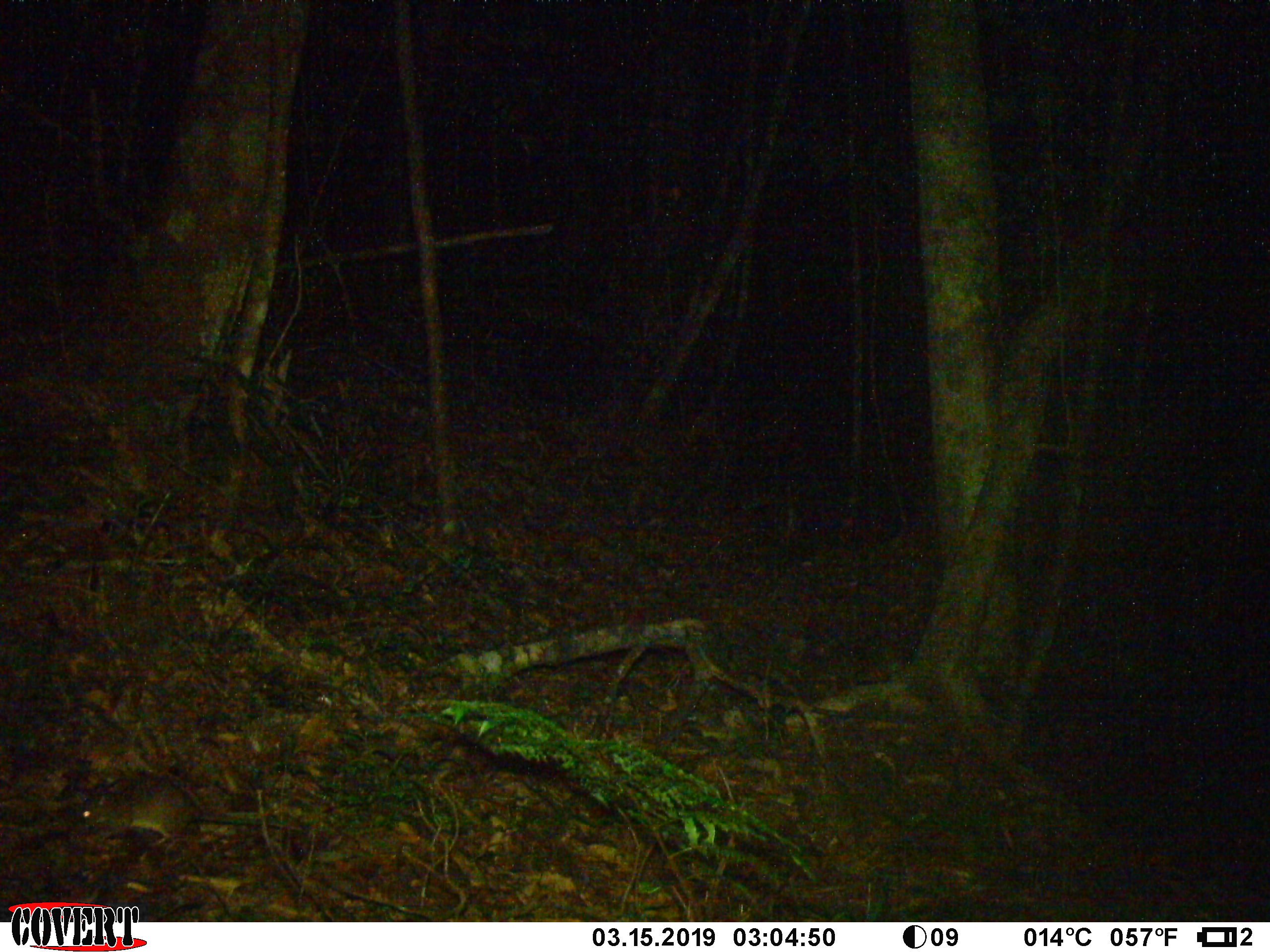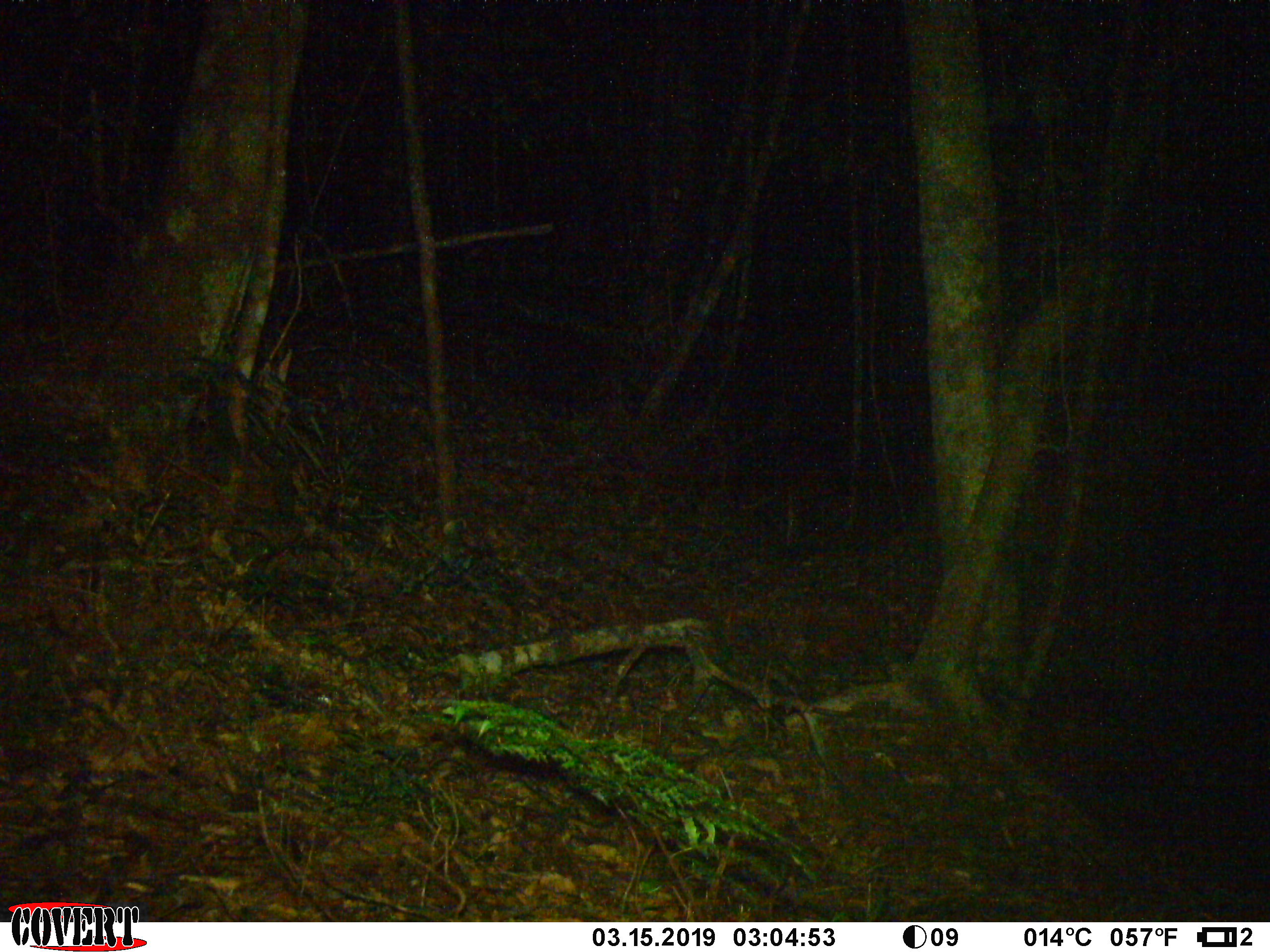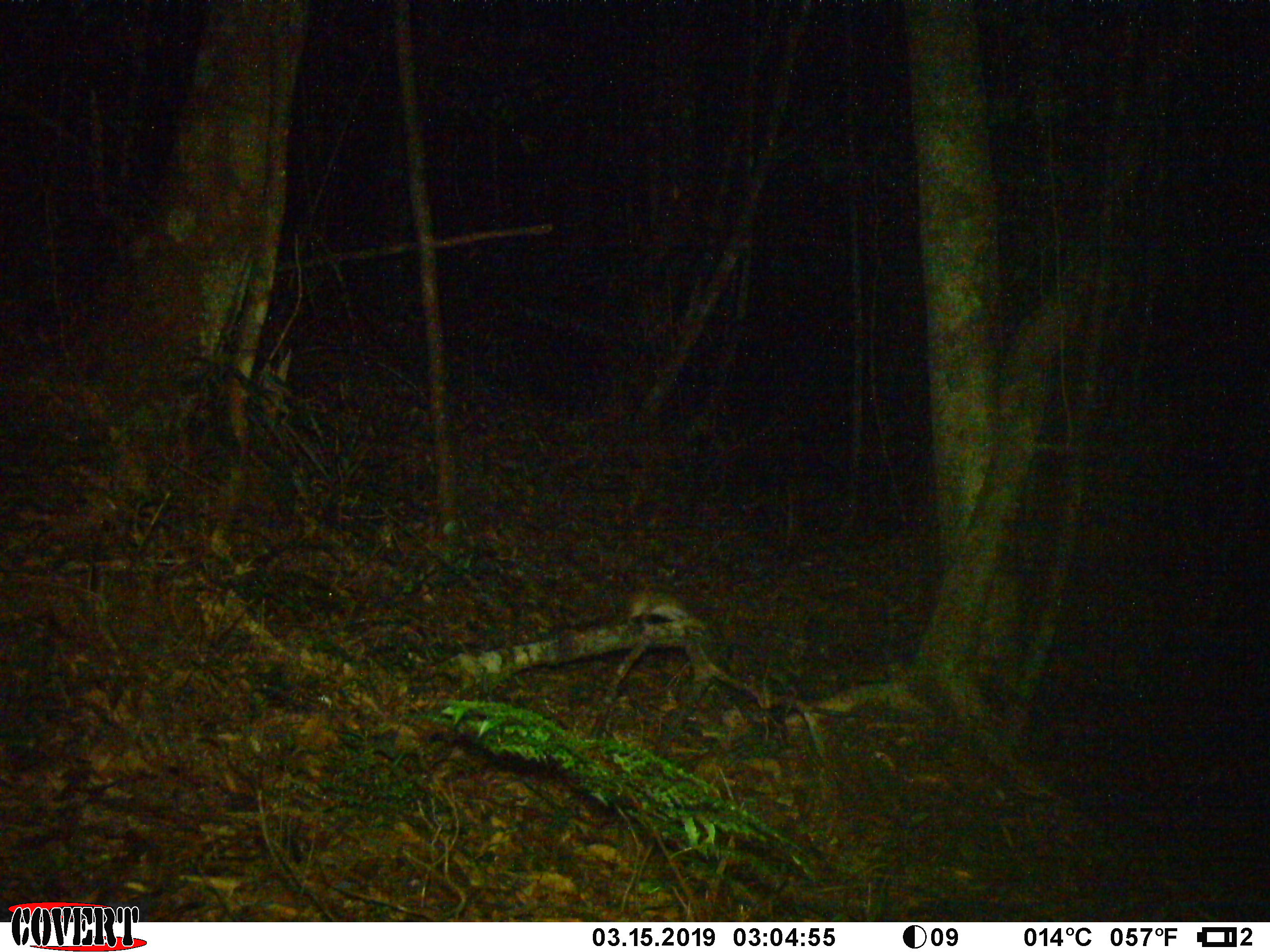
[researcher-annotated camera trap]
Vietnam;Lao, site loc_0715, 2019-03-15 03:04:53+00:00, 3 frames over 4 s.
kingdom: Animalia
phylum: Chordata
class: Mammalia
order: Rodentia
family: Muridae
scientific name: Muridae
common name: old-world mice and rats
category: unidentified murid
Unidentified murid (old-world mice and rats) (Muridae). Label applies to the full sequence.